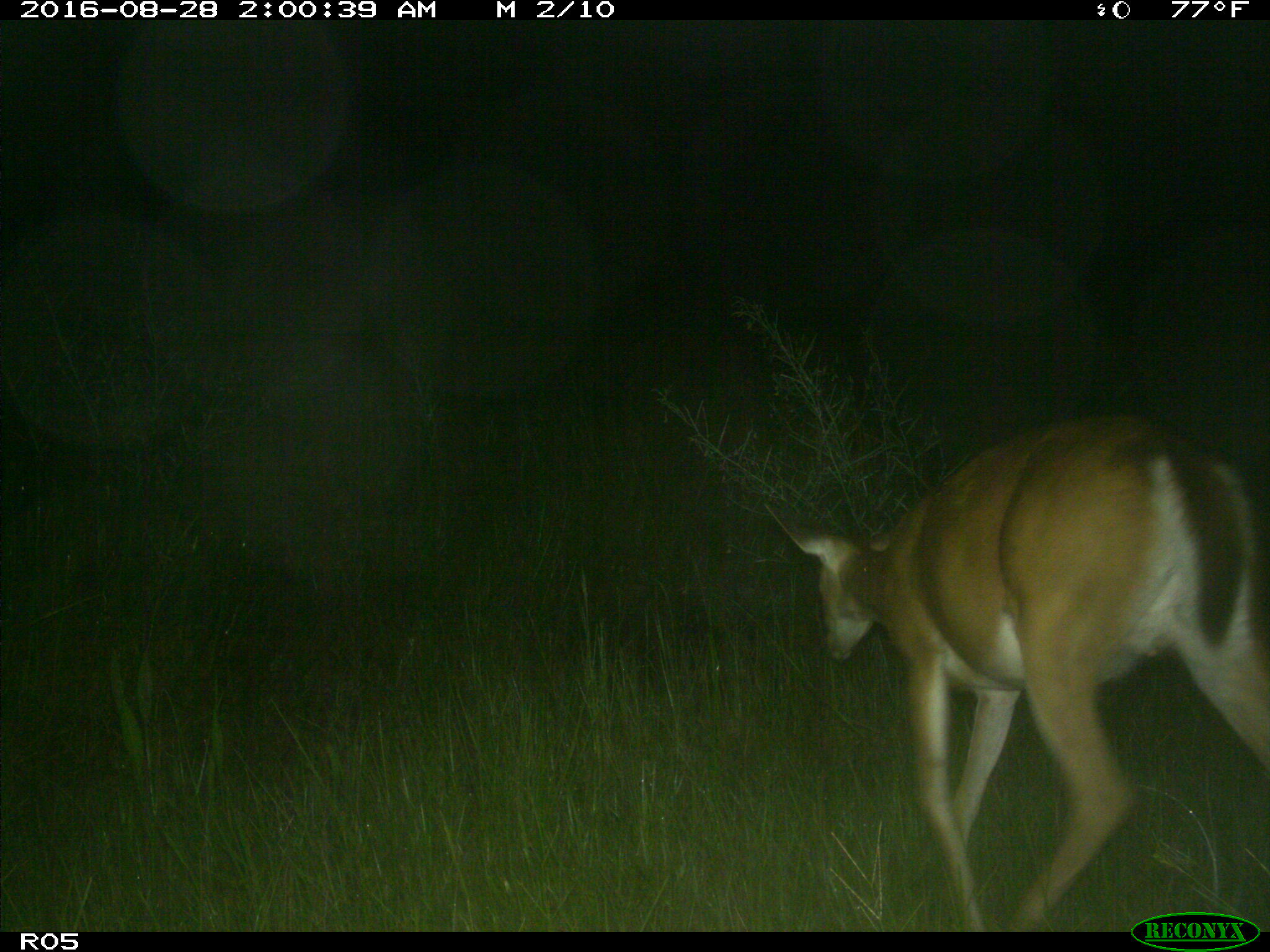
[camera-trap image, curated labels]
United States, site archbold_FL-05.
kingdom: Animalia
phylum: Chordata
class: Mammalia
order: Artiodactyla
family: Cervidae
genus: Odocoileus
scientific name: Odocoileus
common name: deer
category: unidentified deer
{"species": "unidentified deer (deer) (Odocoileus)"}